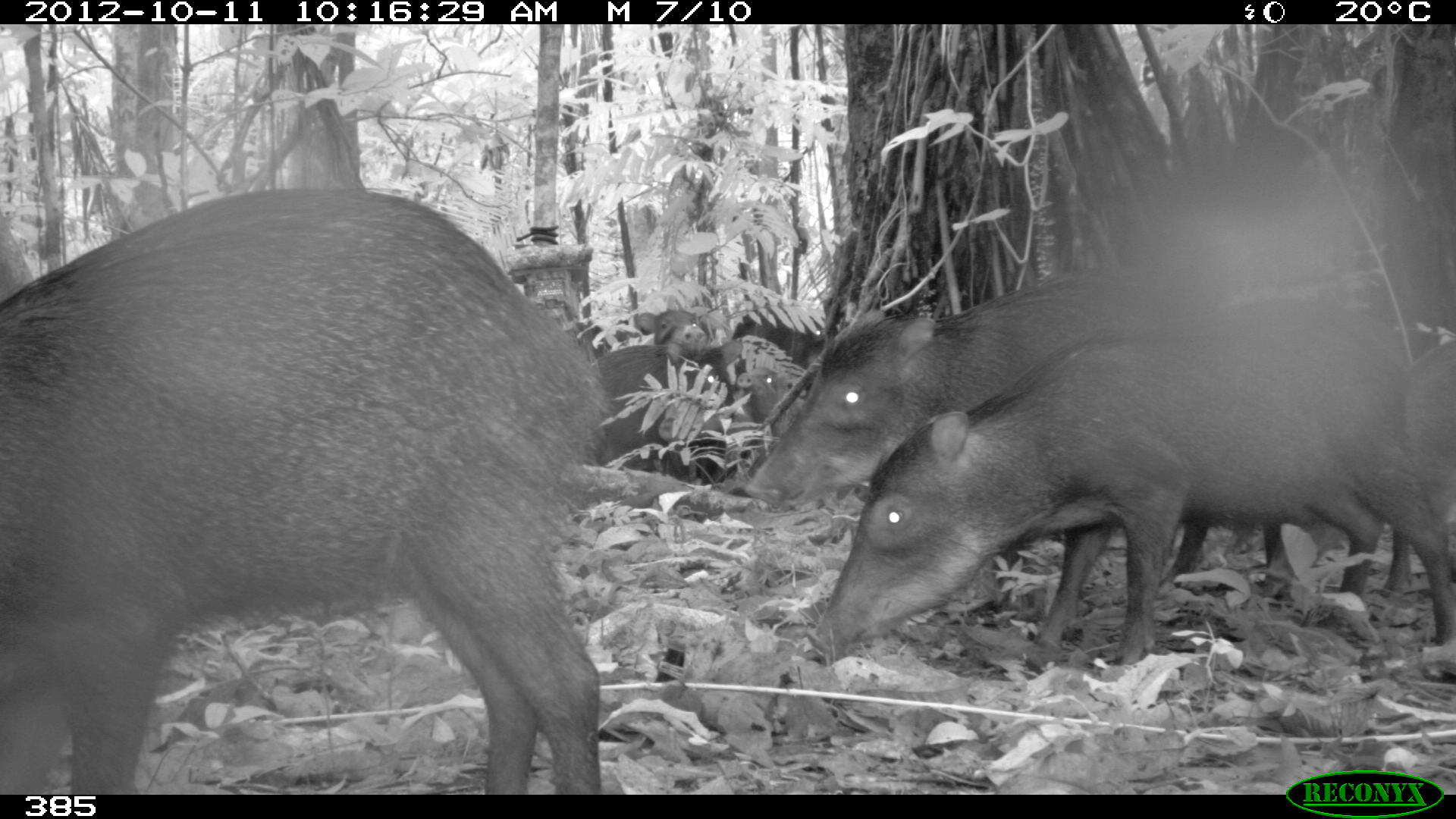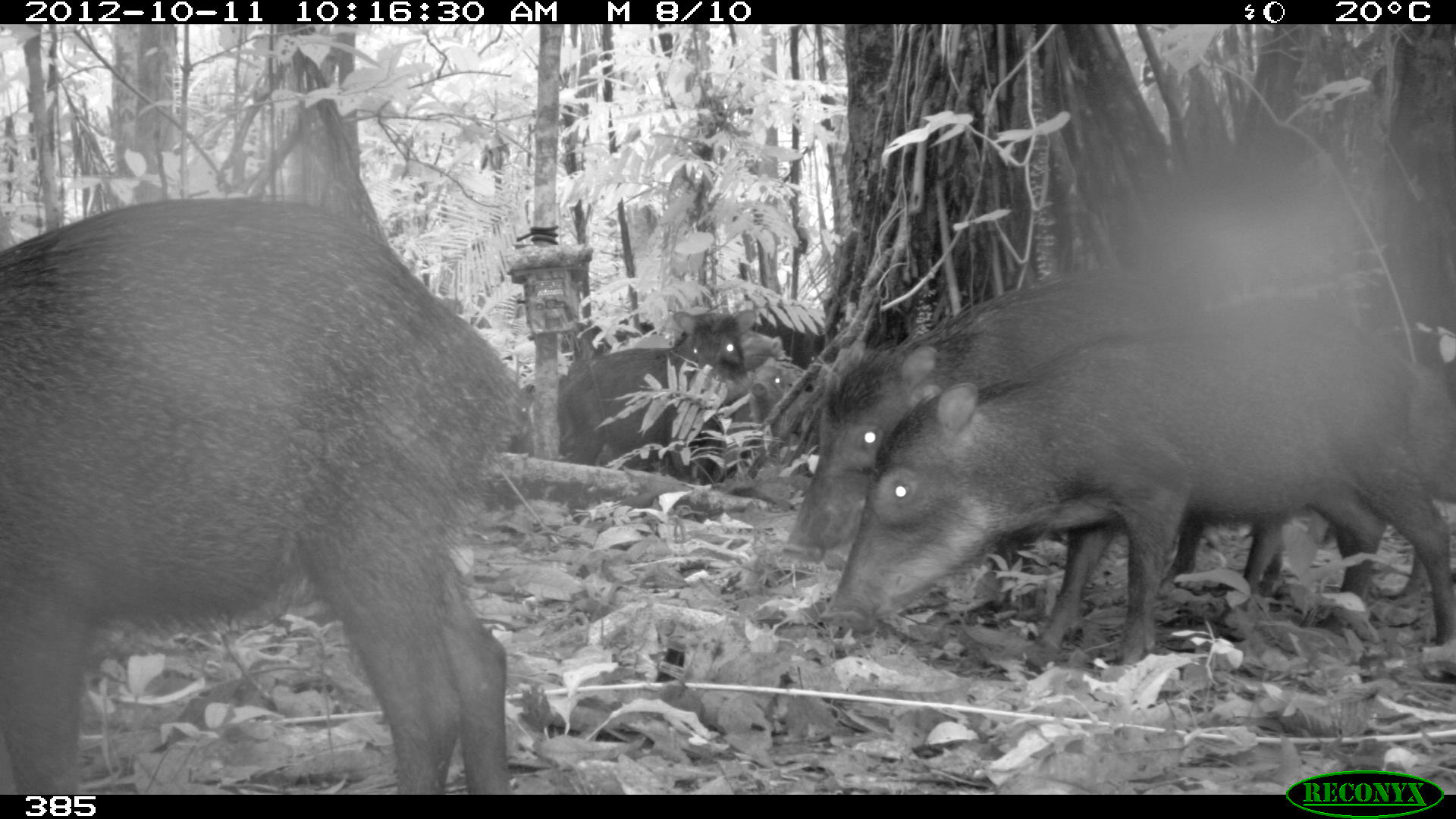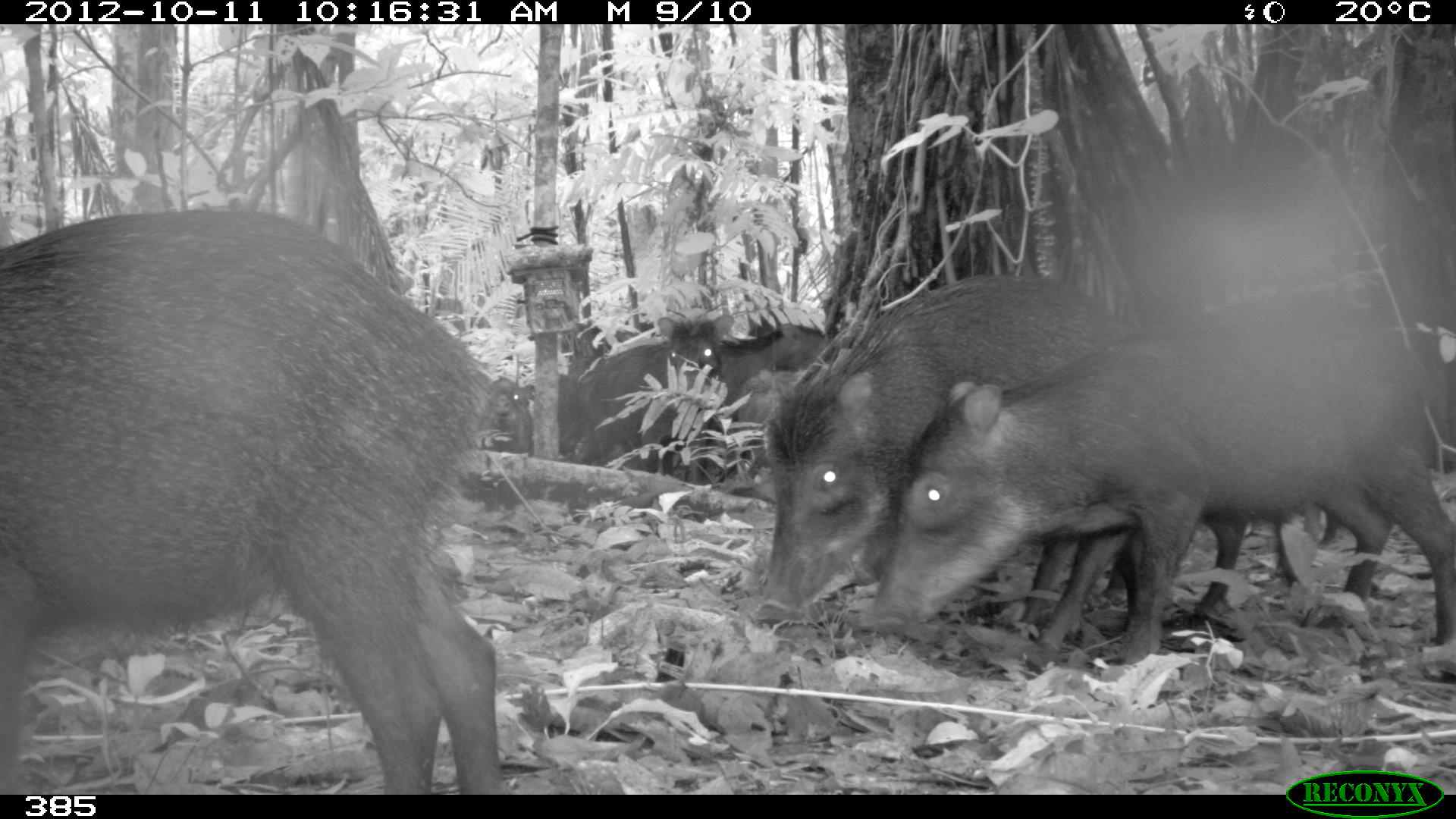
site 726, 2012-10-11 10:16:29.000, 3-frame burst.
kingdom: Animalia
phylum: Chordata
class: Mammalia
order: Artiodactyla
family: Tayassuidae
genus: Tayassu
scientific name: Tayassu pecari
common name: white-lipped peccary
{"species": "Tayassu pecari (white-lipped peccary)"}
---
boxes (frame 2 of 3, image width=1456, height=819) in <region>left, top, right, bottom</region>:
tayassu pecari: <region>0, 193, 532, 794</region>; <region>777, 262, 1455, 631</region>; <region>812, 301, 1456, 667</region>; <region>554, 309, 757, 488</region>; <region>662, 355, 802, 490</region>; <region>506, 382, 546, 458</region>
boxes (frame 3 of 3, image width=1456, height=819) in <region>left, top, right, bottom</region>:
tayassu pecari: <region>0, 208, 512, 794</region>; <region>867, 278, 1454, 674</region>; <region>757, 277, 1304, 639</region>; <region>576, 309, 736, 482</region>; <region>721, 323, 829, 410</region>; <region>489, 372, 538, 457</region>